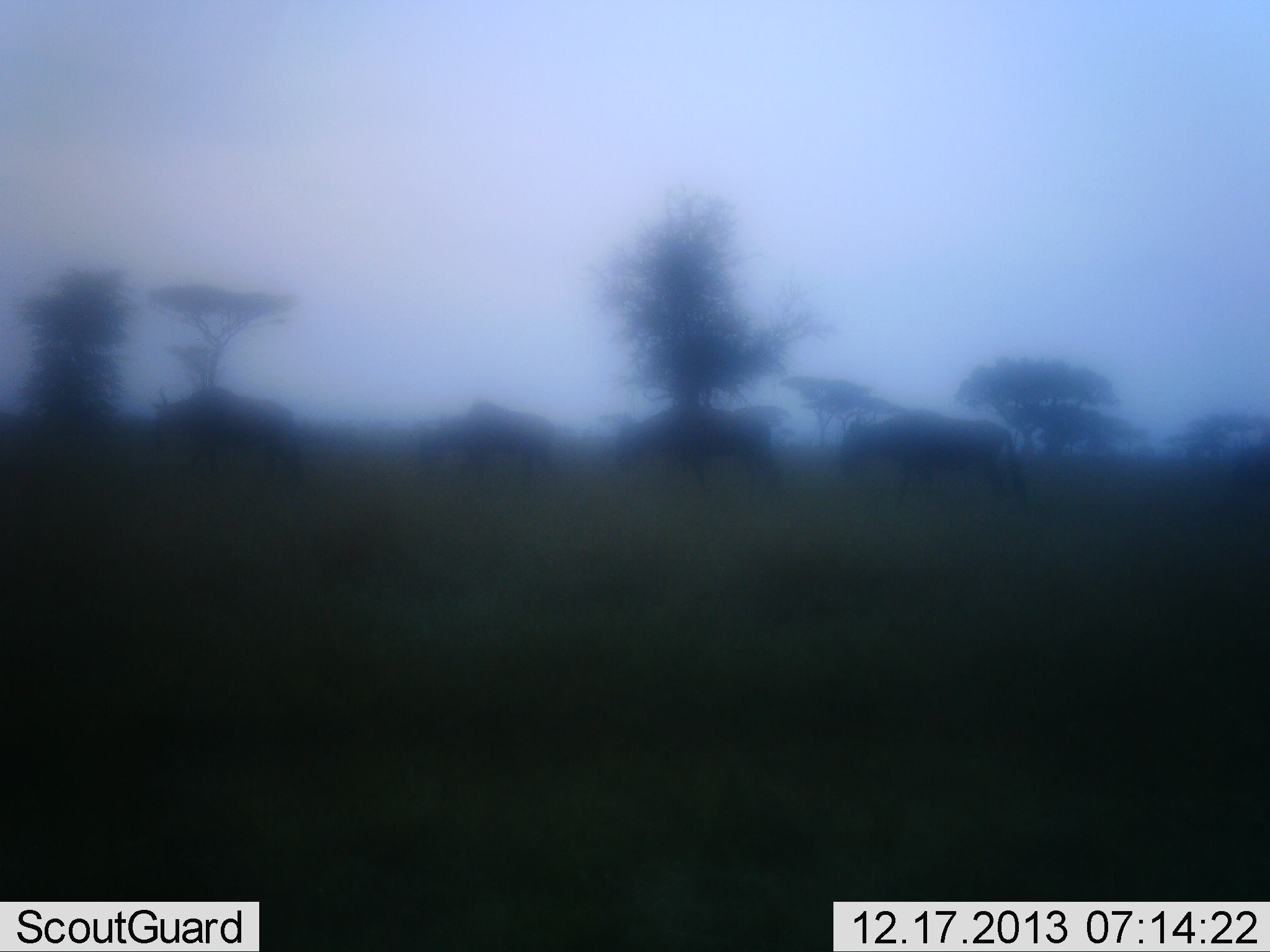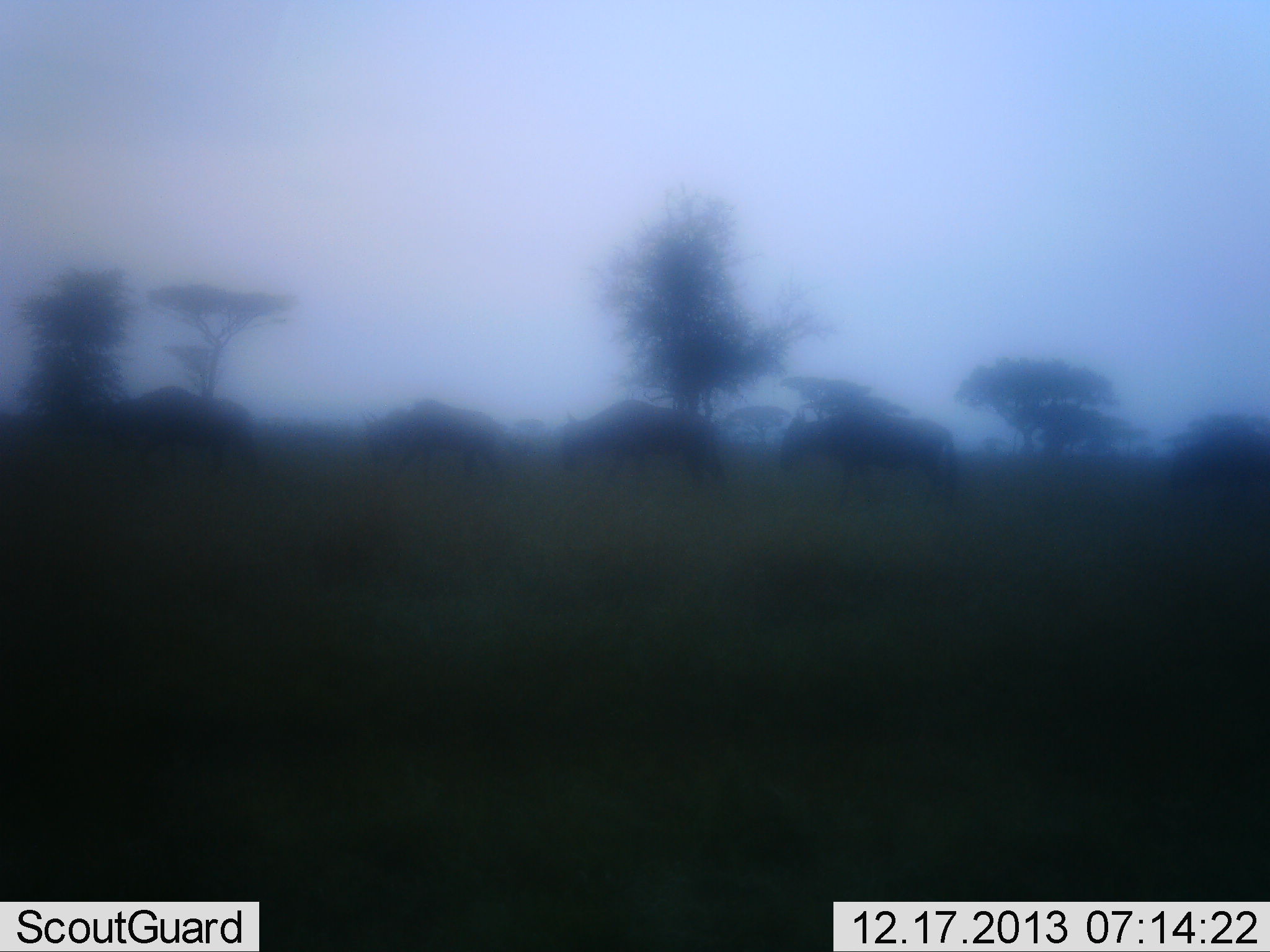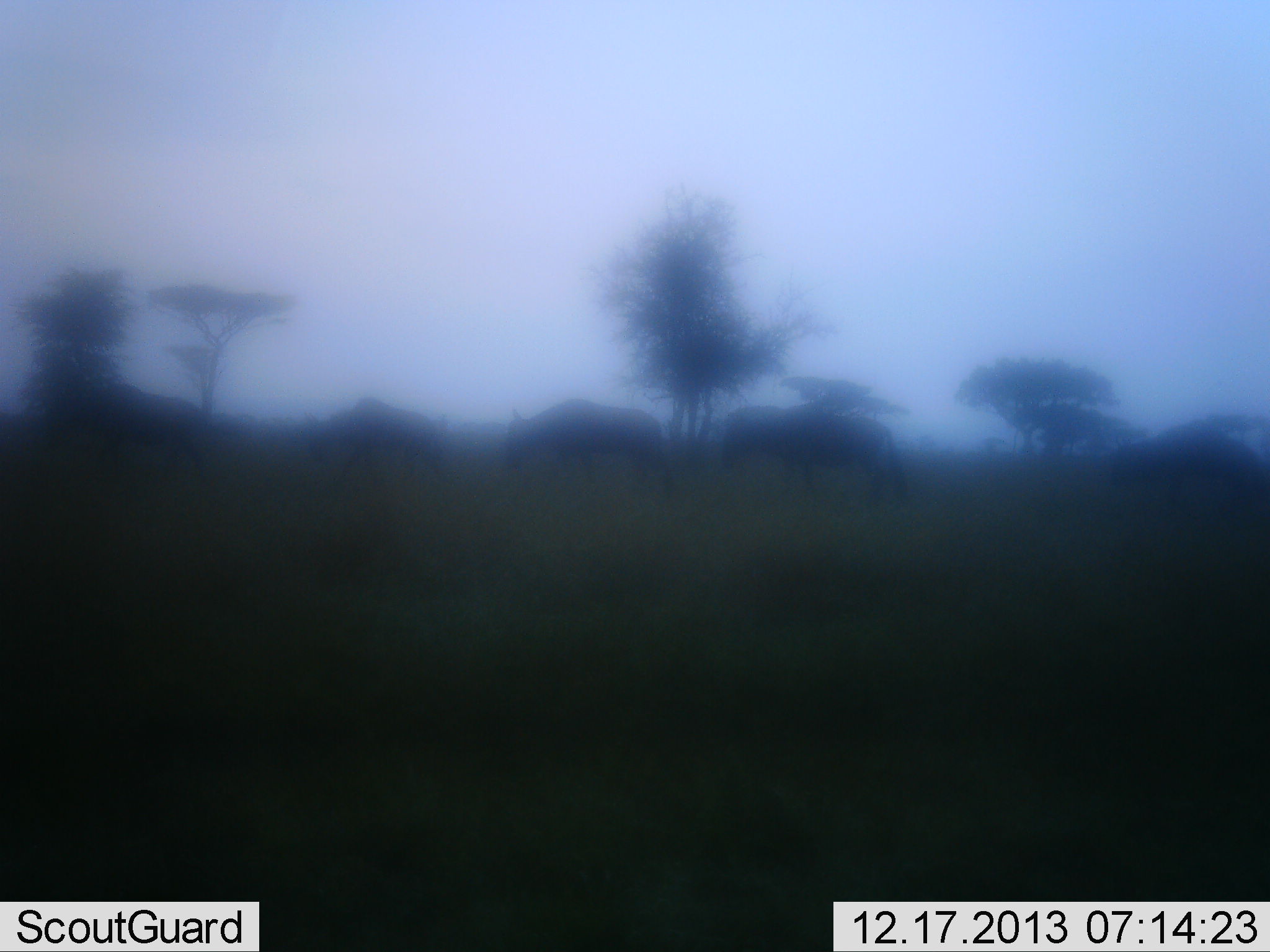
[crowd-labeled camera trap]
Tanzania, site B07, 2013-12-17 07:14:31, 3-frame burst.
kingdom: Animalia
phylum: Chordata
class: Mammalia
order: Artiodactyla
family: Bovidae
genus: Connochaetes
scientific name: Connochaetes taurinus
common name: blue wildebeest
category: wildebeest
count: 5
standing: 10%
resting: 0%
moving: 100%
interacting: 0%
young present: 0%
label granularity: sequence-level